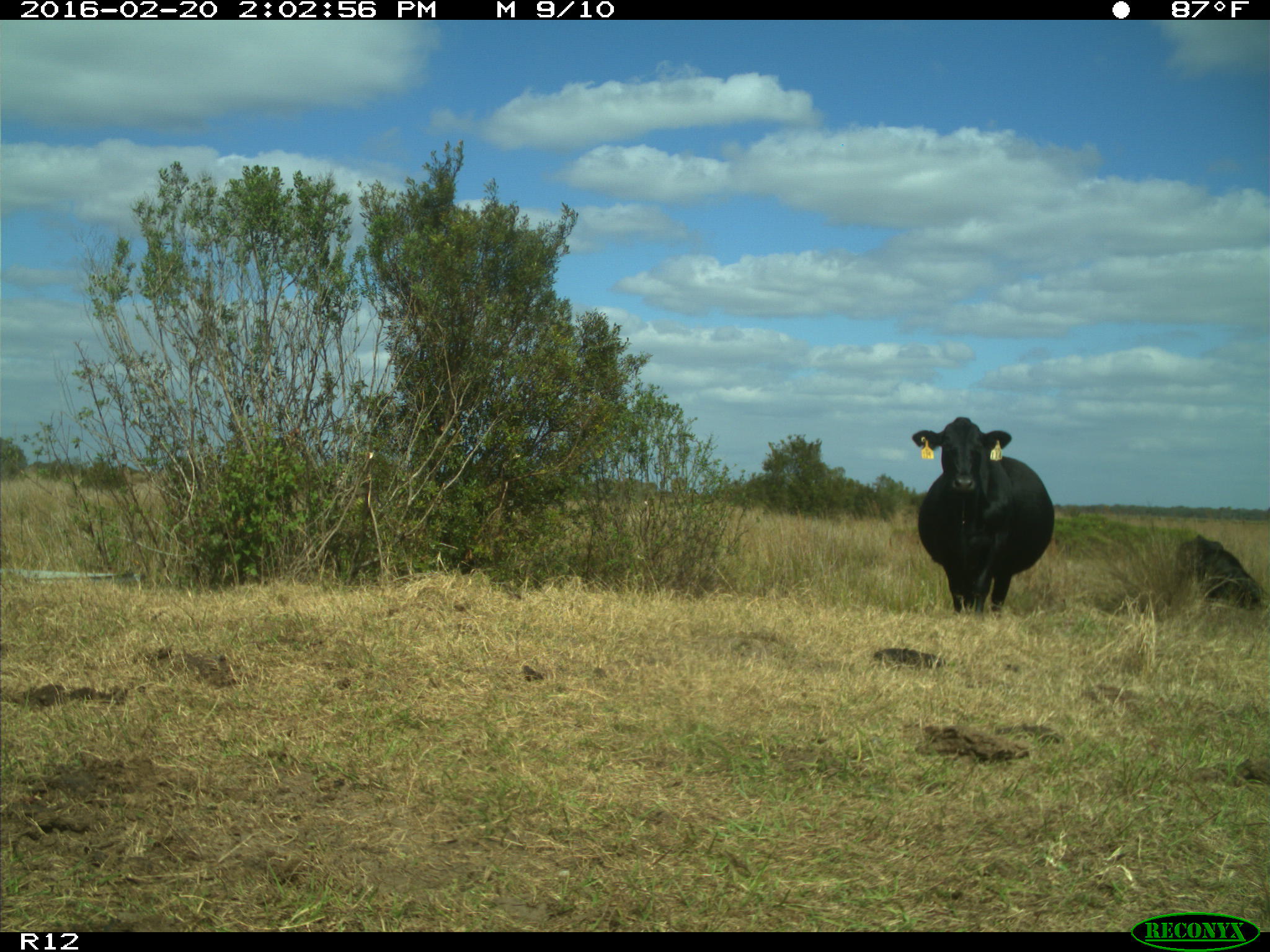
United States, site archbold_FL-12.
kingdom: Animalia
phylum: Chordata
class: Mammalia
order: Artiodactyla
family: Bovidae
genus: Bos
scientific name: Bos taurus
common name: domestic cow